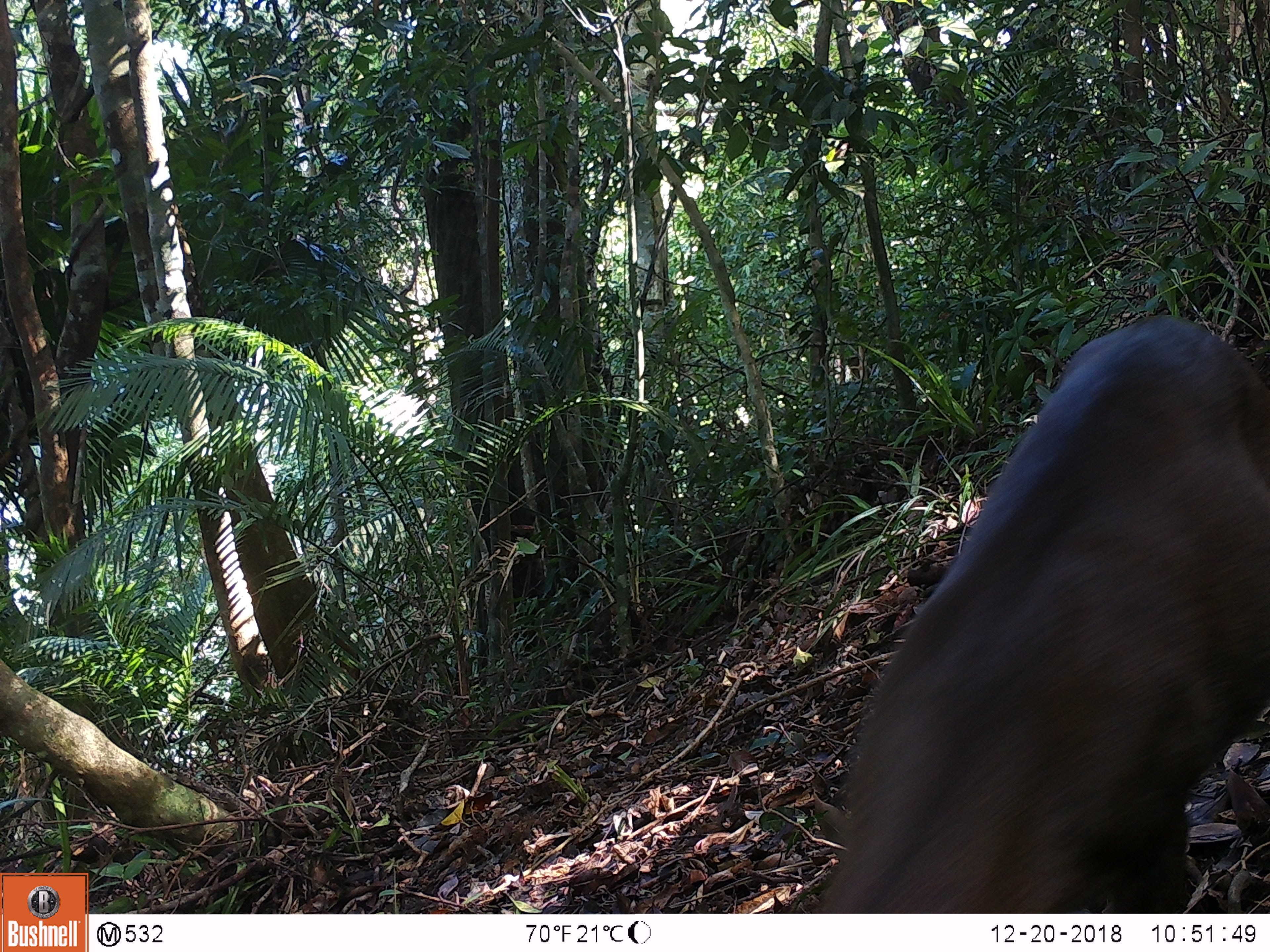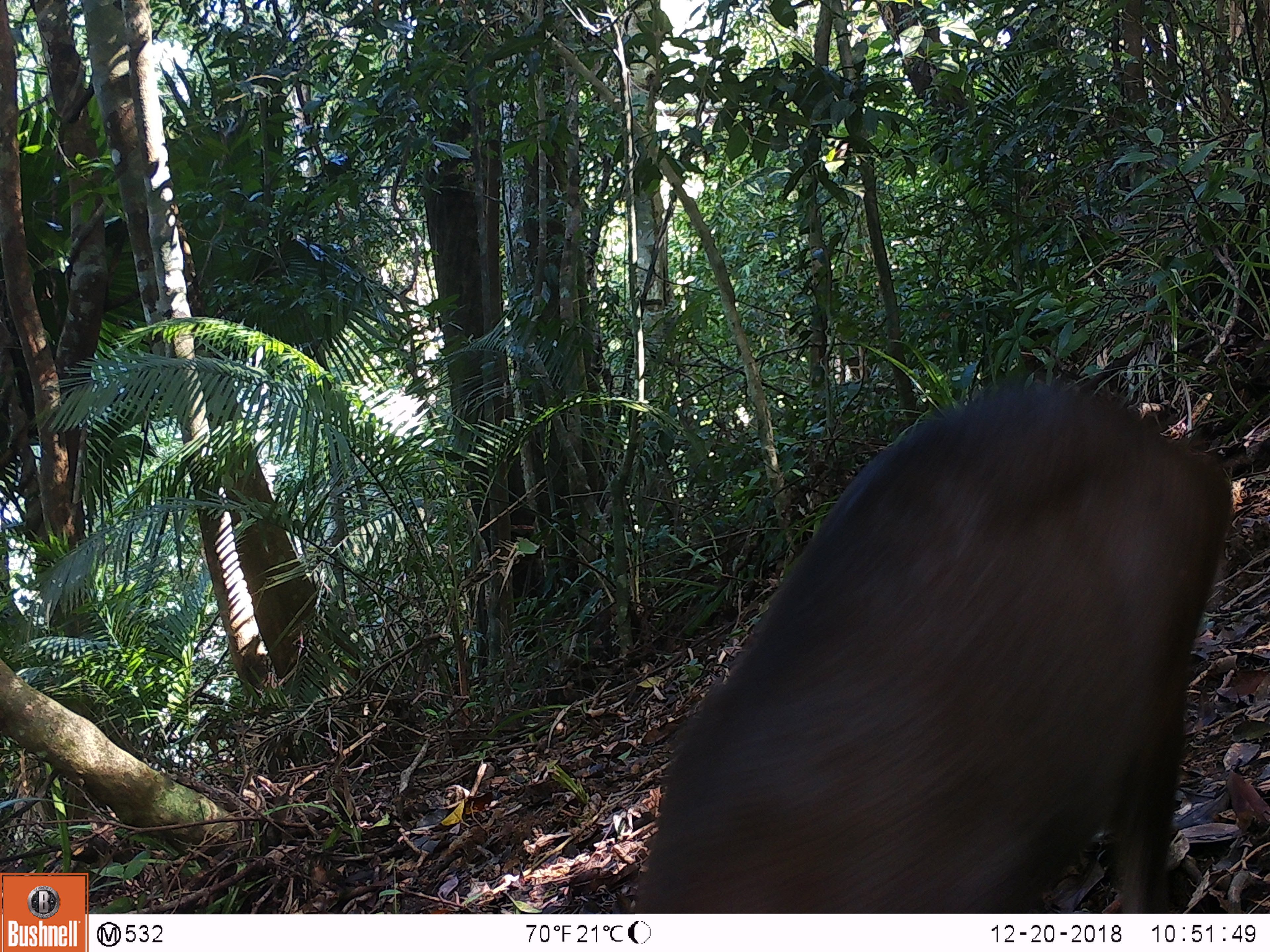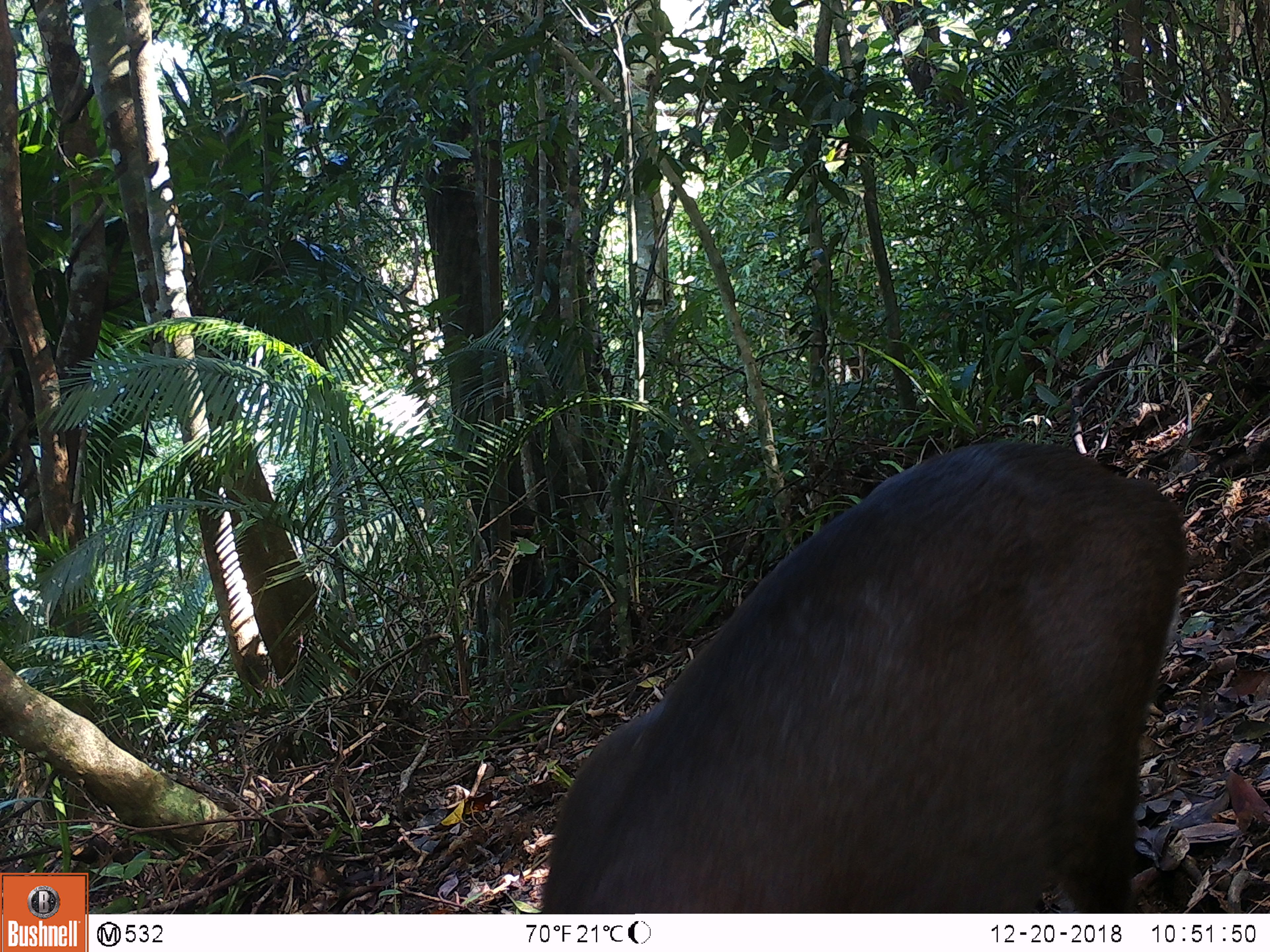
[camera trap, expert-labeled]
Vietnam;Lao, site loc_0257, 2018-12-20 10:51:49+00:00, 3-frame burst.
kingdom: Animalia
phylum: Chordata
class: Mammalia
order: Artiodactyla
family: Cervidae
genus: Muntiacus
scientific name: Muntiacus rooseveltorum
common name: roosevelt's muntjac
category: roosevelts muntjac group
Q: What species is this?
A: Roosevelts muntjac group (roosevelt's muntjac) (Muntiacus rooseveltorum).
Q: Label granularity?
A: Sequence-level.